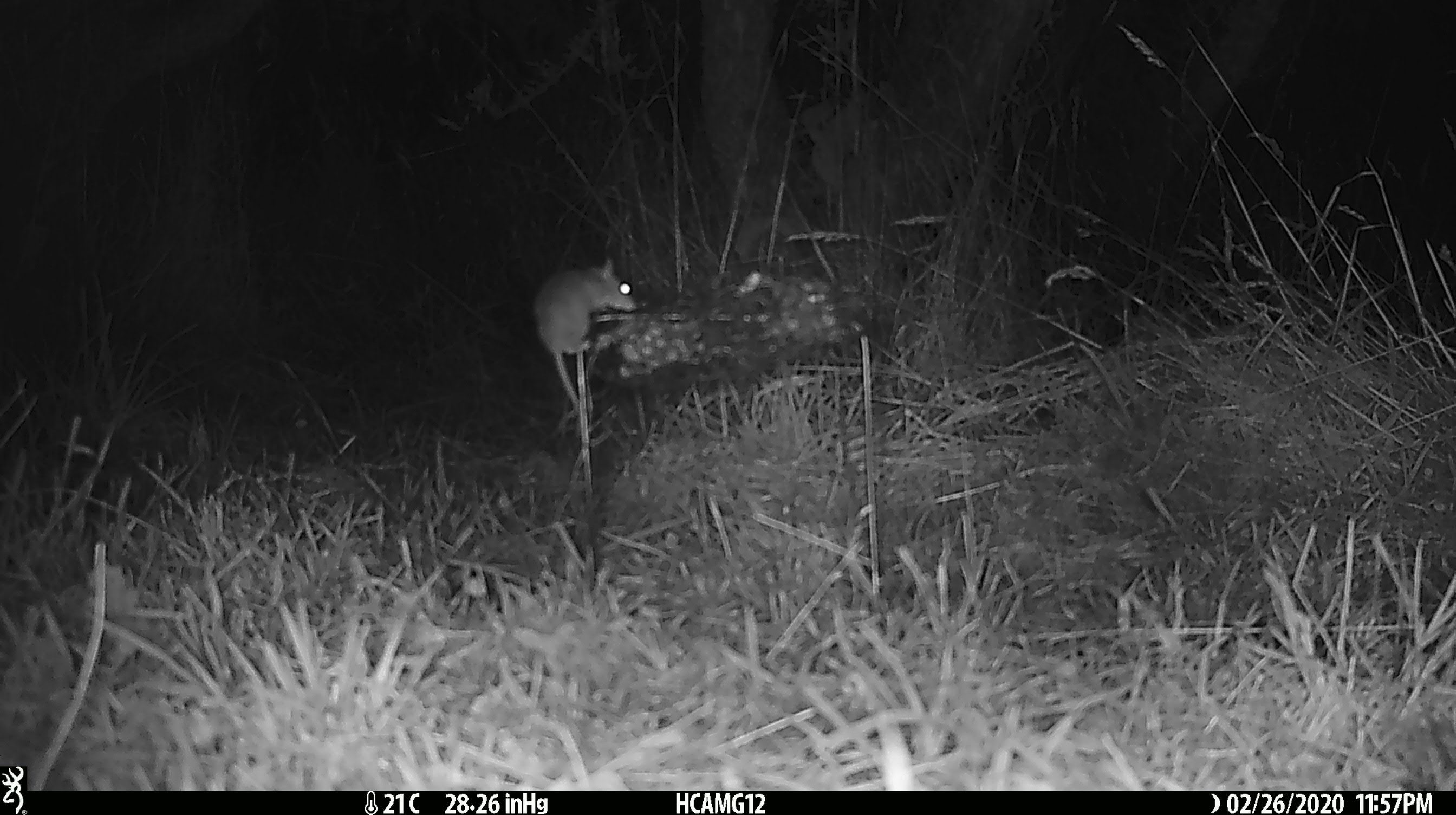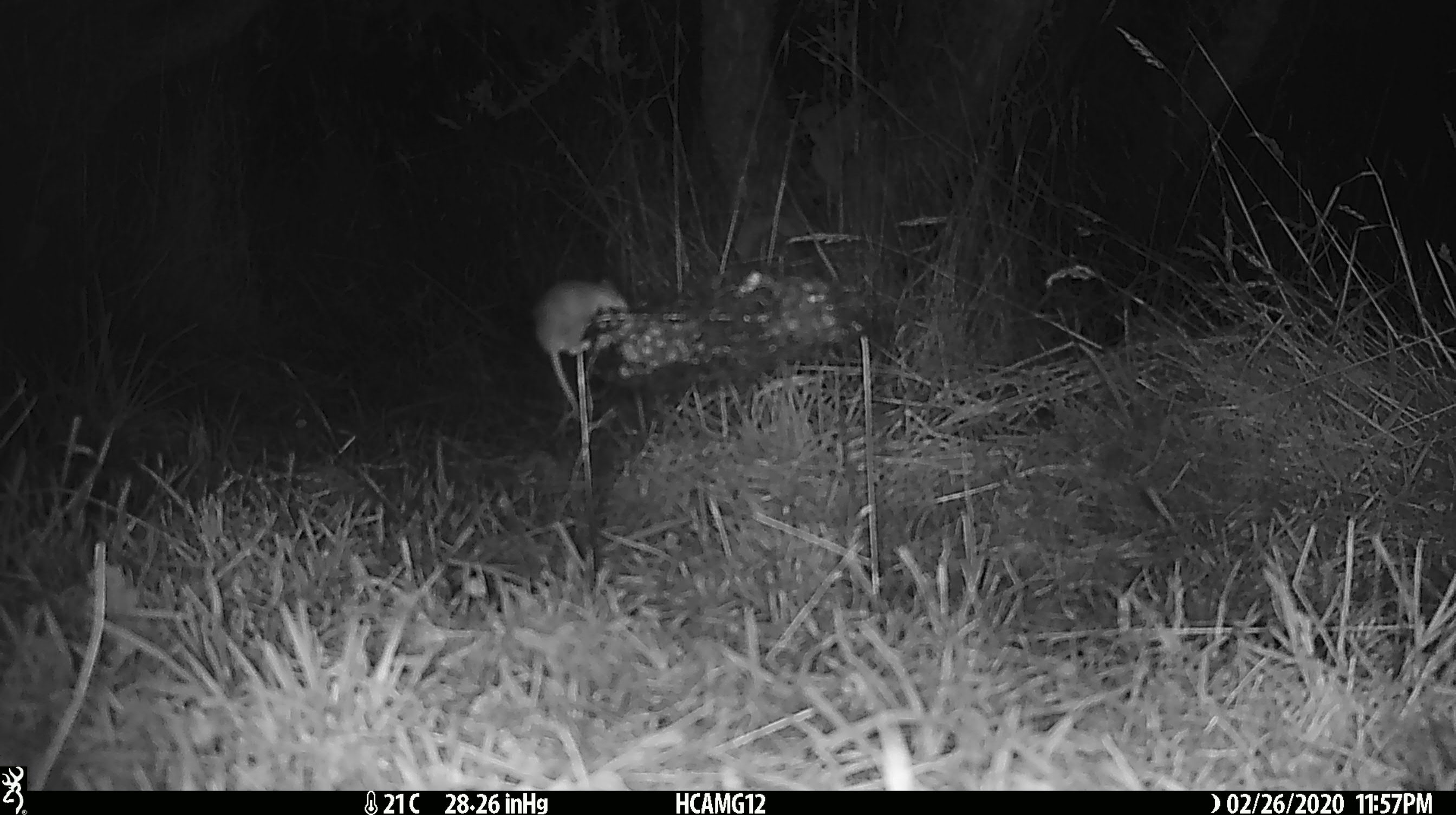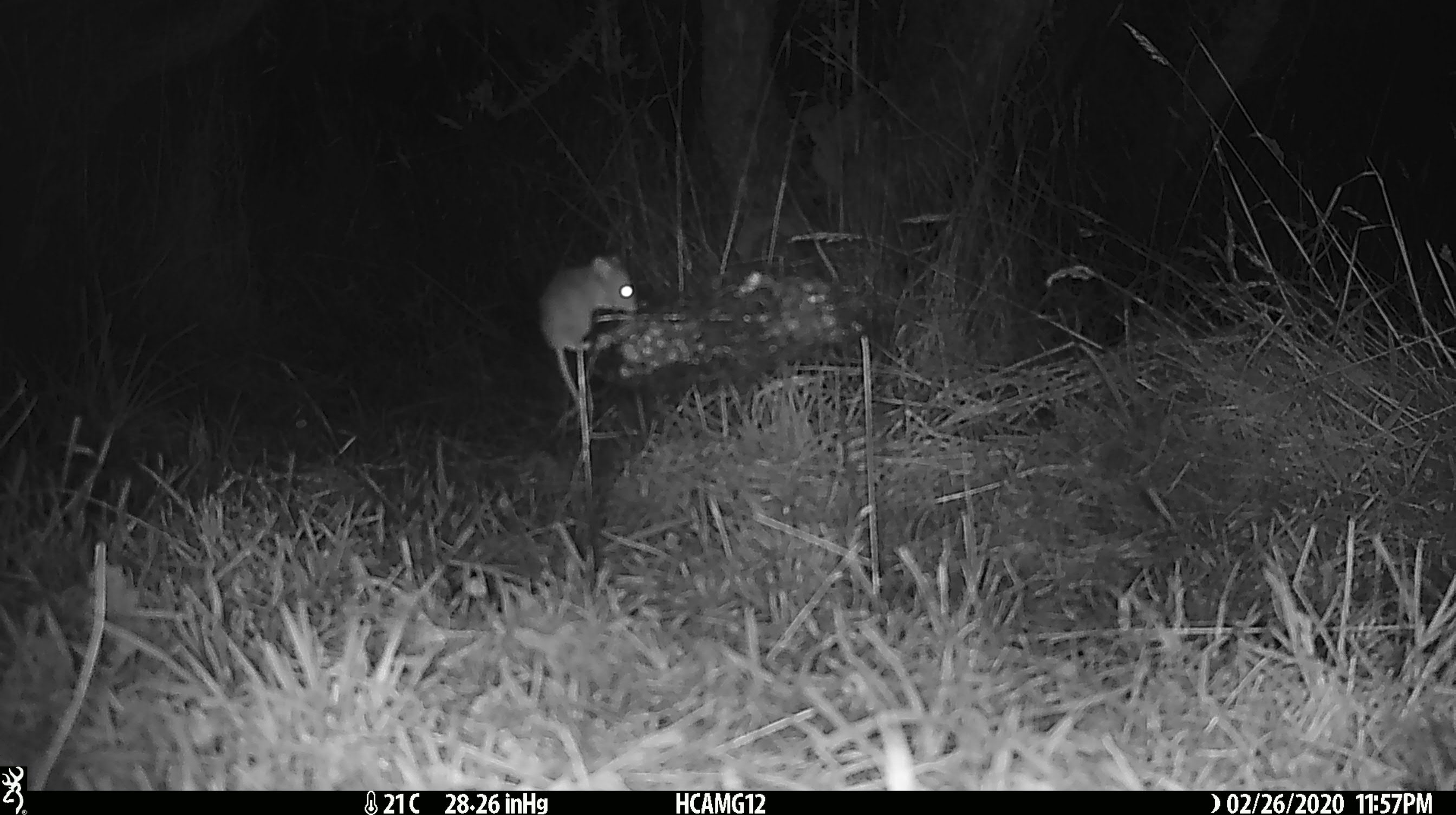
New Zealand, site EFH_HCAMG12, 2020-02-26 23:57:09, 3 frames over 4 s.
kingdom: Animalia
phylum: Chordata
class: Mammalia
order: Rodentia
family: Muridae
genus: Mus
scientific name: Mus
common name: mouse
Mouse (Mus).